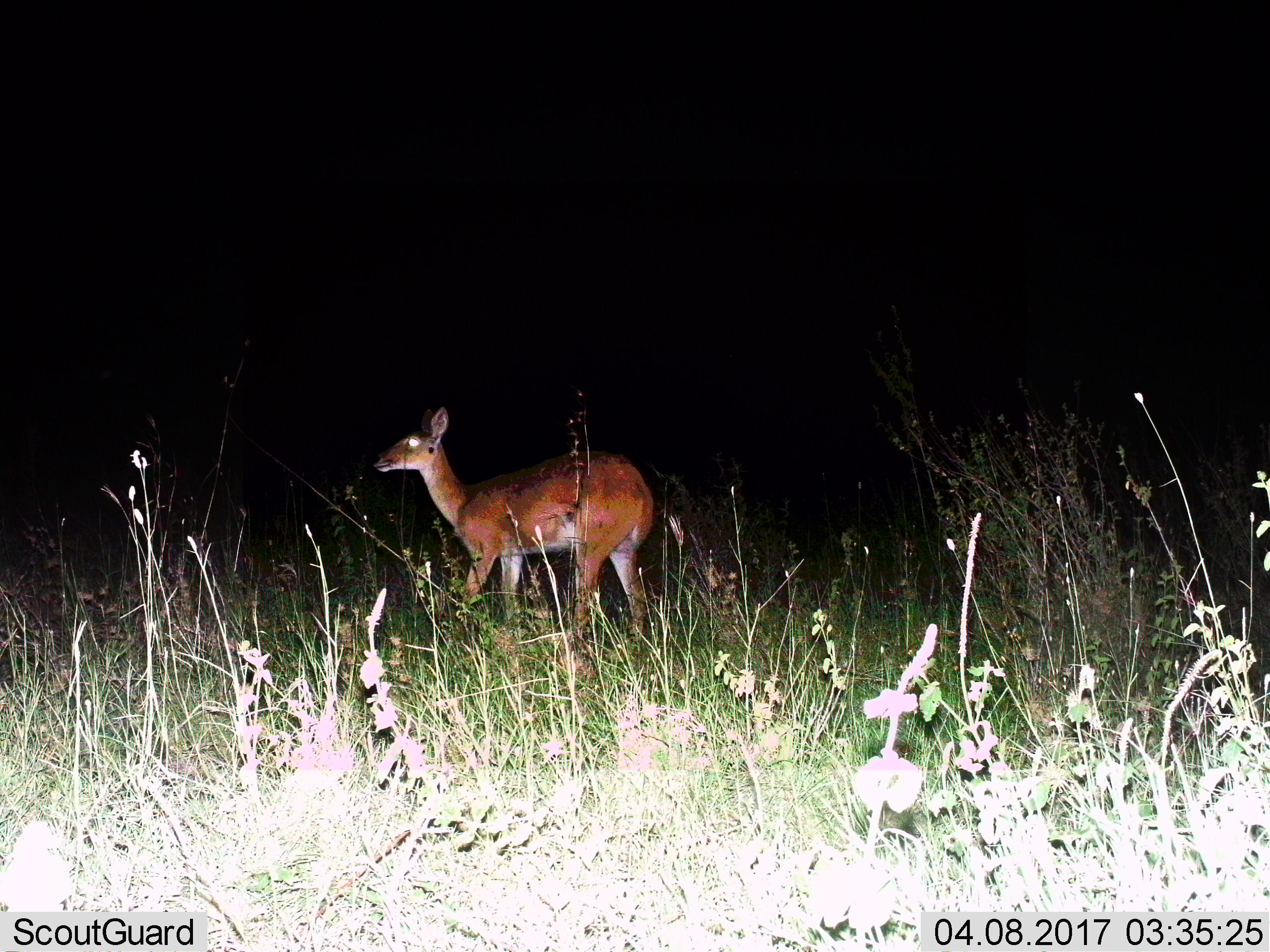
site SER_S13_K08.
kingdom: Animalia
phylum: Chordata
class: Mammalia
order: Artiodactyla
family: Bovidae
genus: Redunca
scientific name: Redunca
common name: reedbuck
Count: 1.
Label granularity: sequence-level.